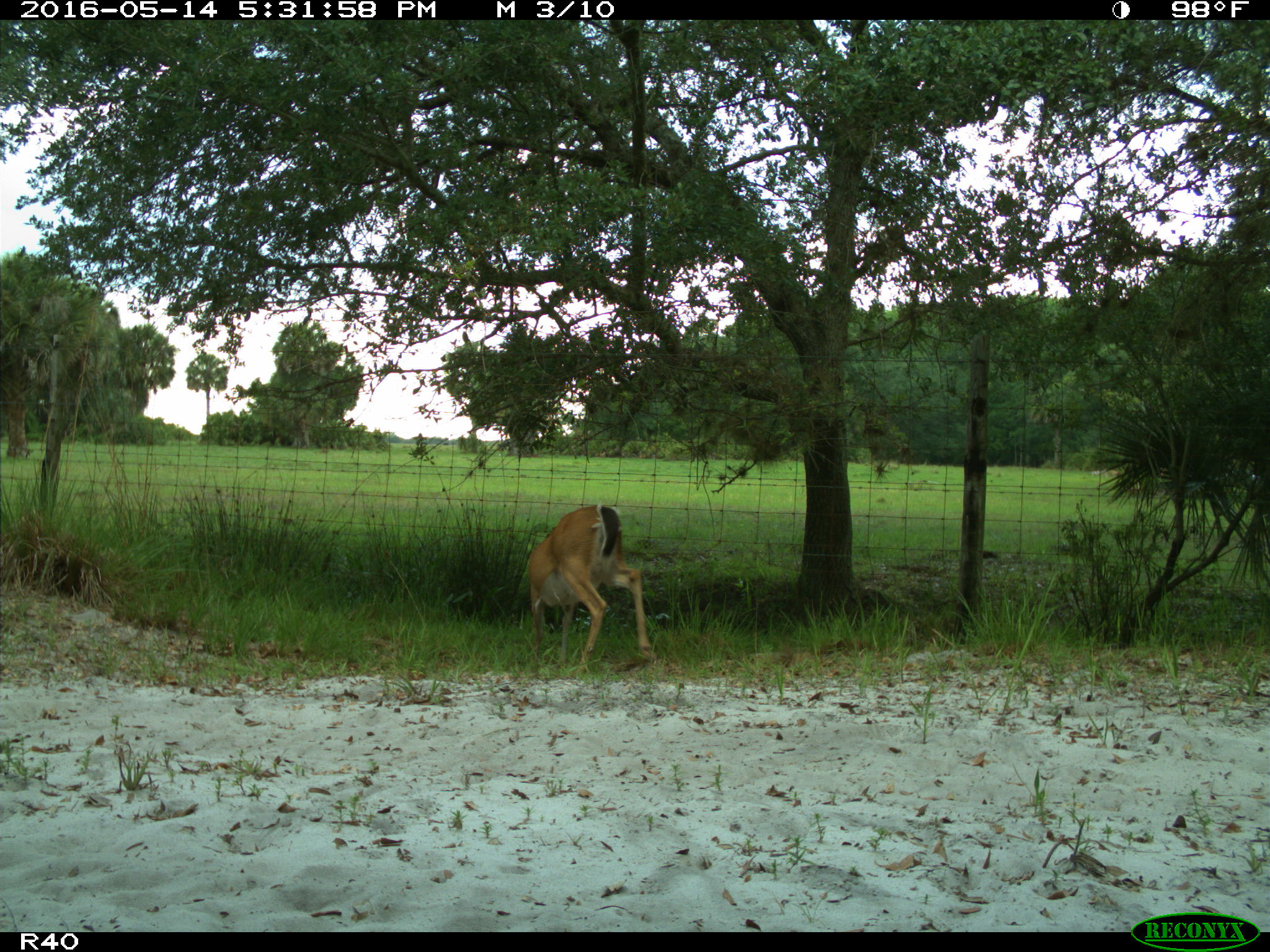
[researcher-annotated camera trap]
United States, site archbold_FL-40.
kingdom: Animalia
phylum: Chordata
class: Mammalia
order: Artiodactyla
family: Cervidae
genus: Odocoileus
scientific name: Odocoileus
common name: deer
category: unidentified deer